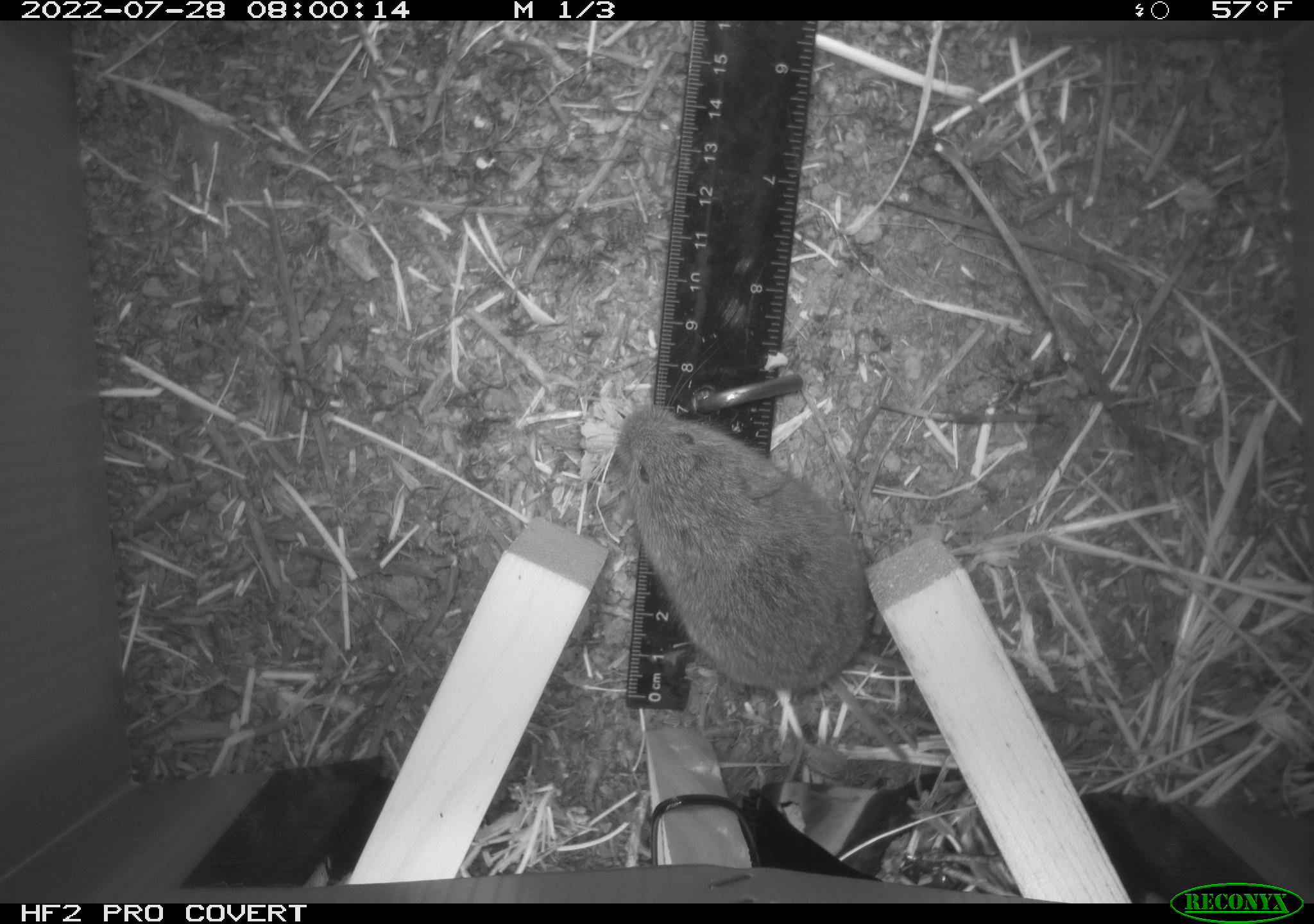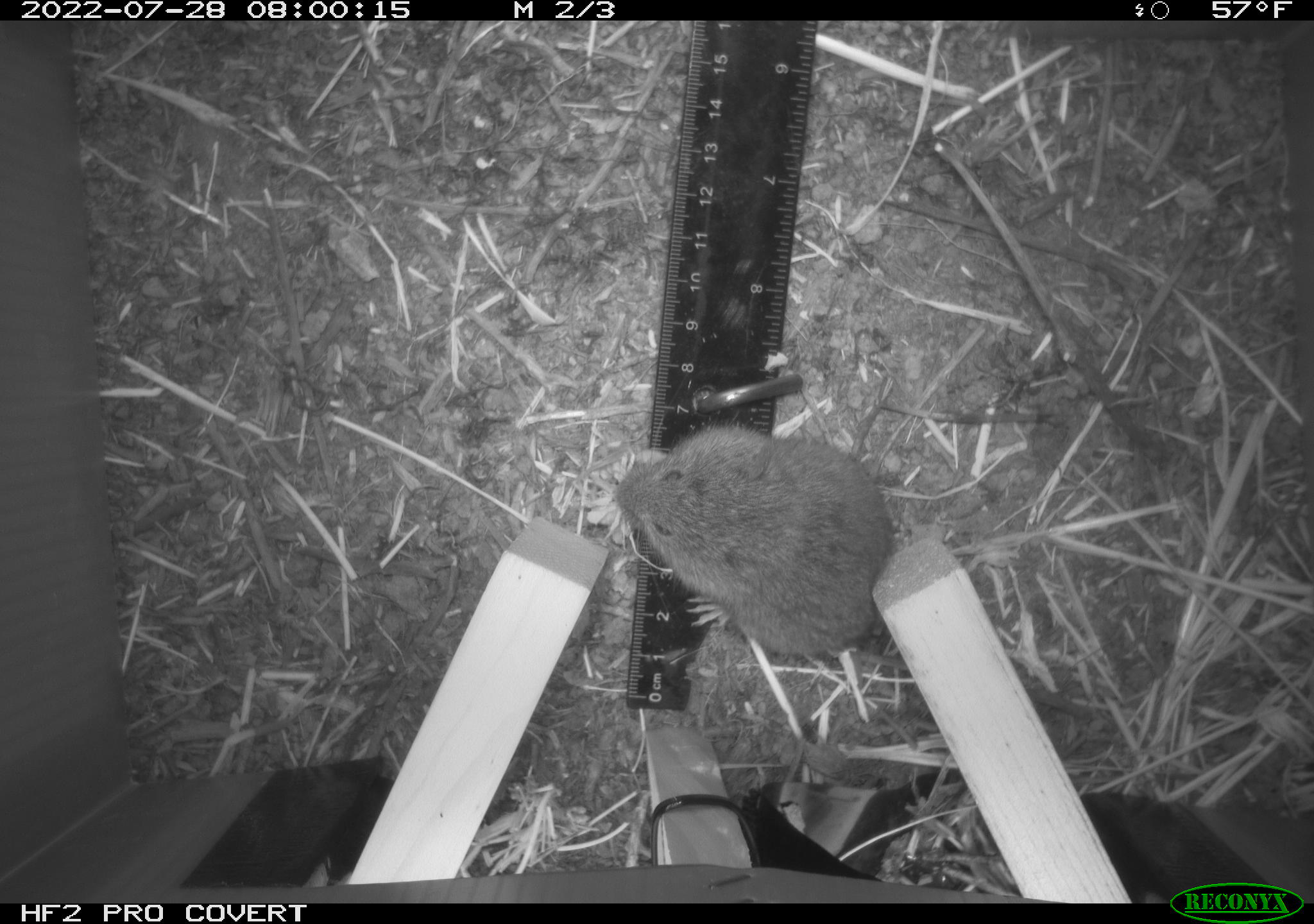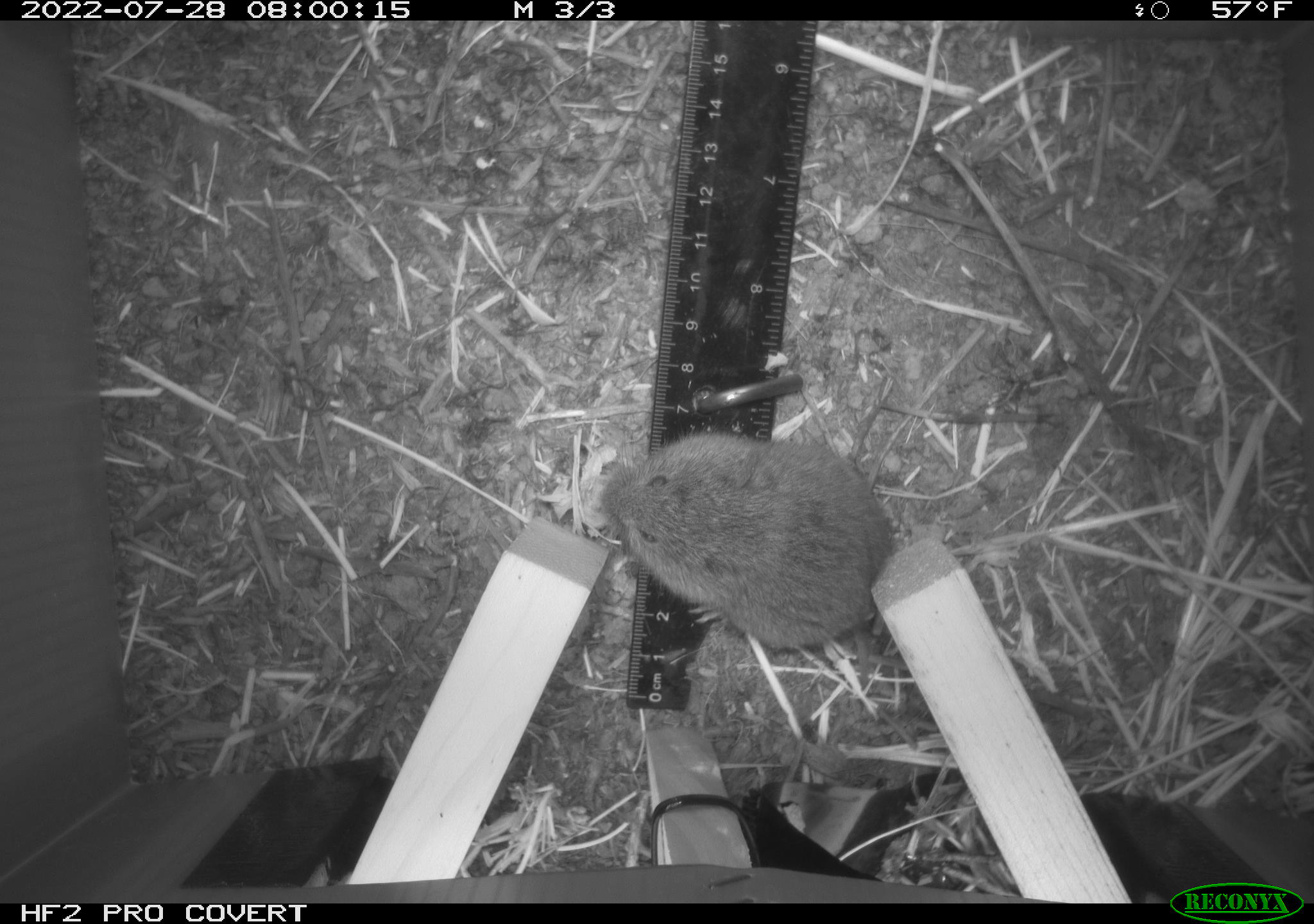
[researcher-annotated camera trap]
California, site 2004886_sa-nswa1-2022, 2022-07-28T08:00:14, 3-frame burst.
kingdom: Animalia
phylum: Chordata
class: Mammalia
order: Rodentia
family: Cricetidae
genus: Microtus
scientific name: Microtus californicus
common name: california vole